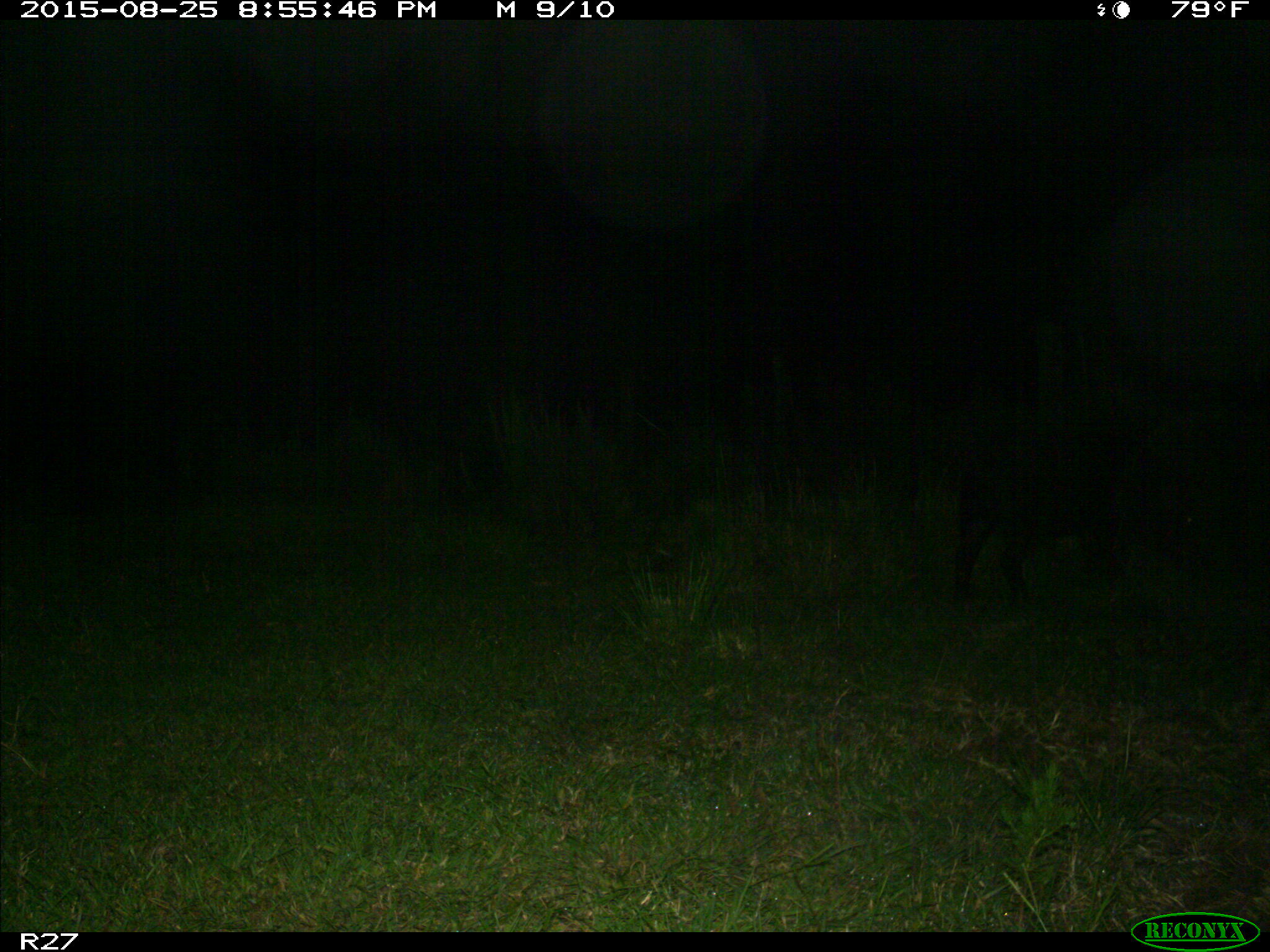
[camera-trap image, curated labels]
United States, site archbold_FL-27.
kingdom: Animalia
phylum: Chordata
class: Mammalia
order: Artiodactyla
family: Suidae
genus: Sus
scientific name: Sus scrofa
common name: wild boar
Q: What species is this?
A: Sus scrofa (wild boar).